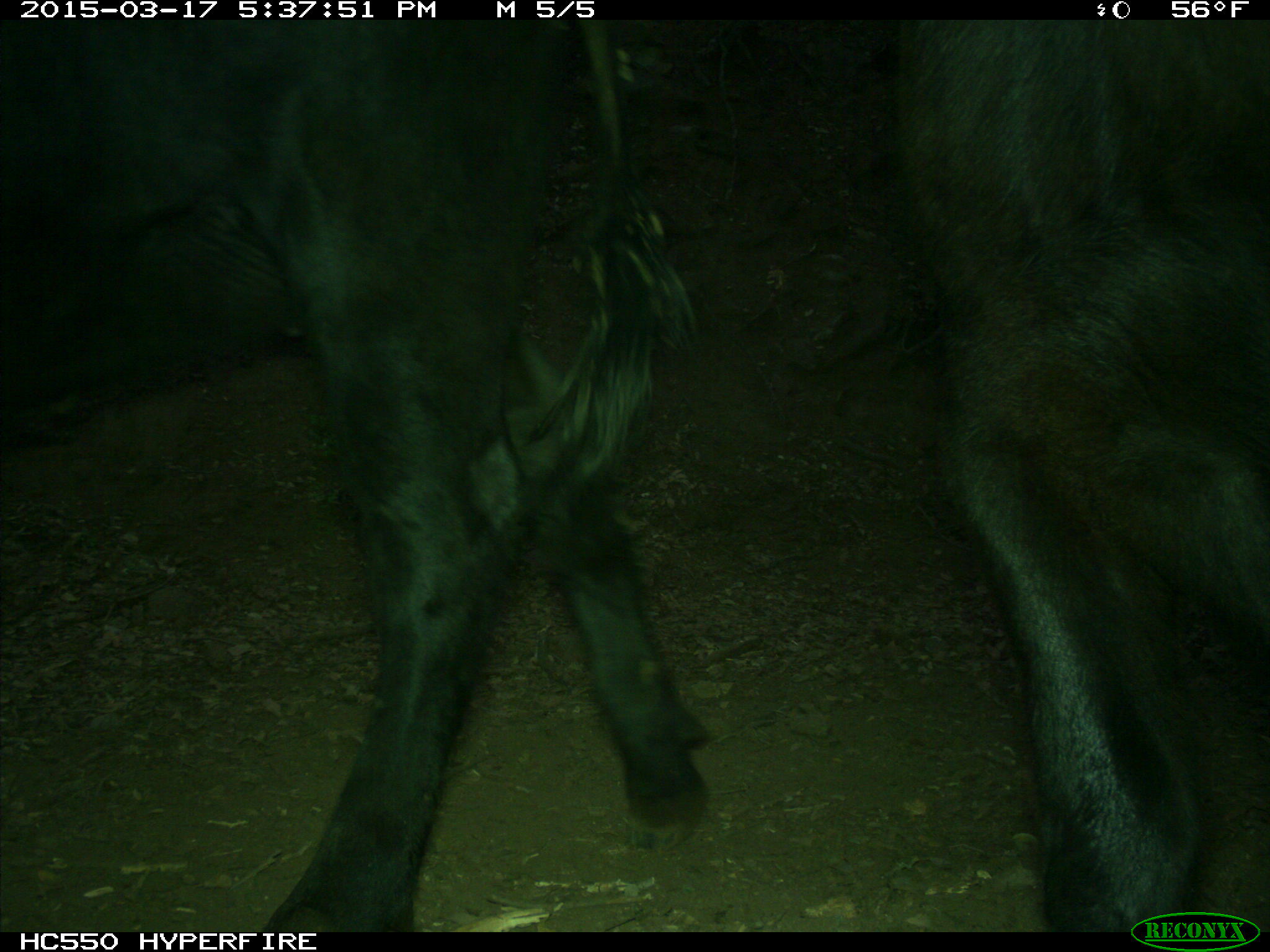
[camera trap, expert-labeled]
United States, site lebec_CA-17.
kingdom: Animalia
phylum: Chordata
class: Mammalia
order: Artiodactyla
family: Bovidae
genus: Bos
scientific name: Bos taurus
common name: domestic cow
Bos taurus (domestic cow).